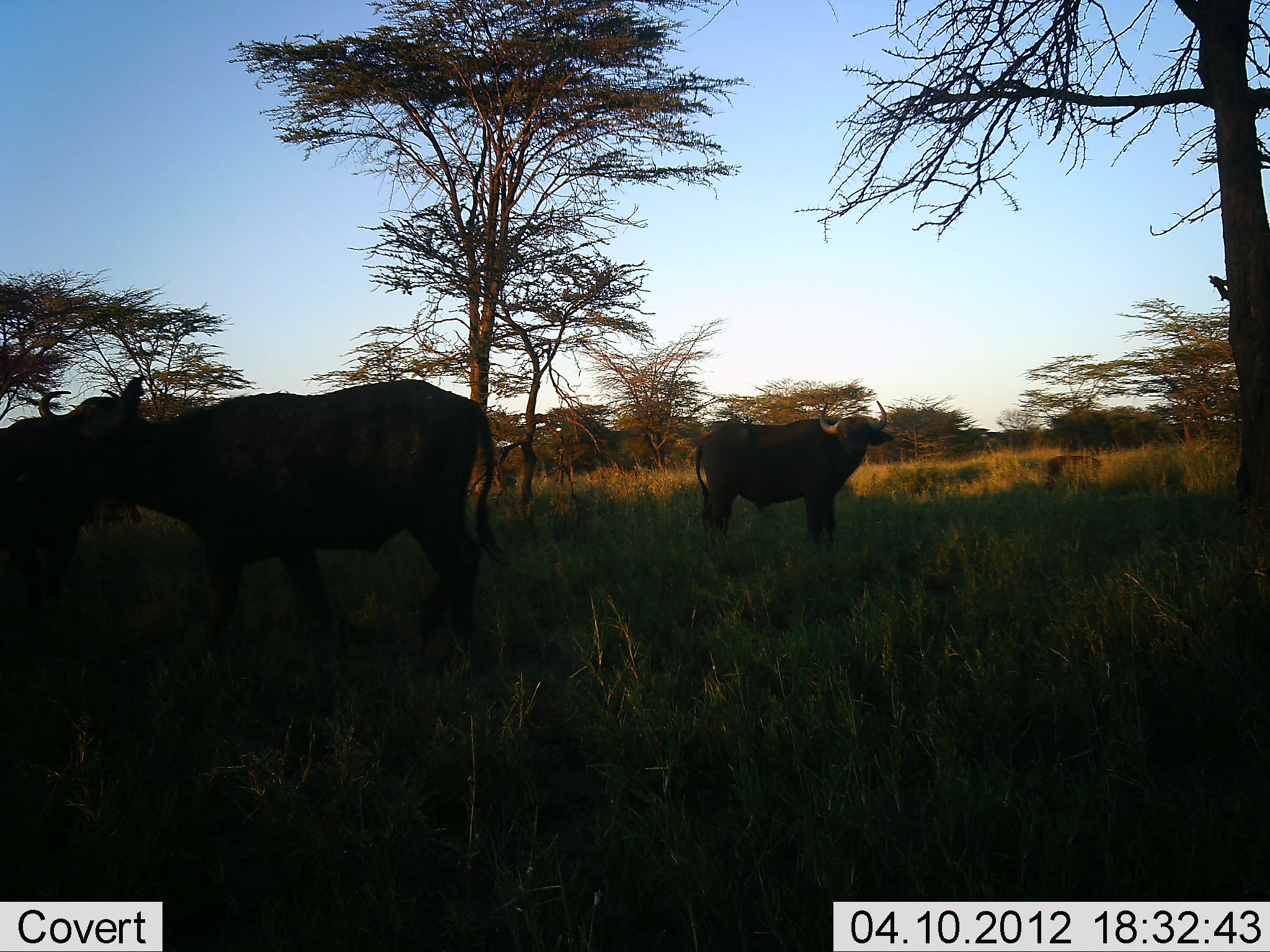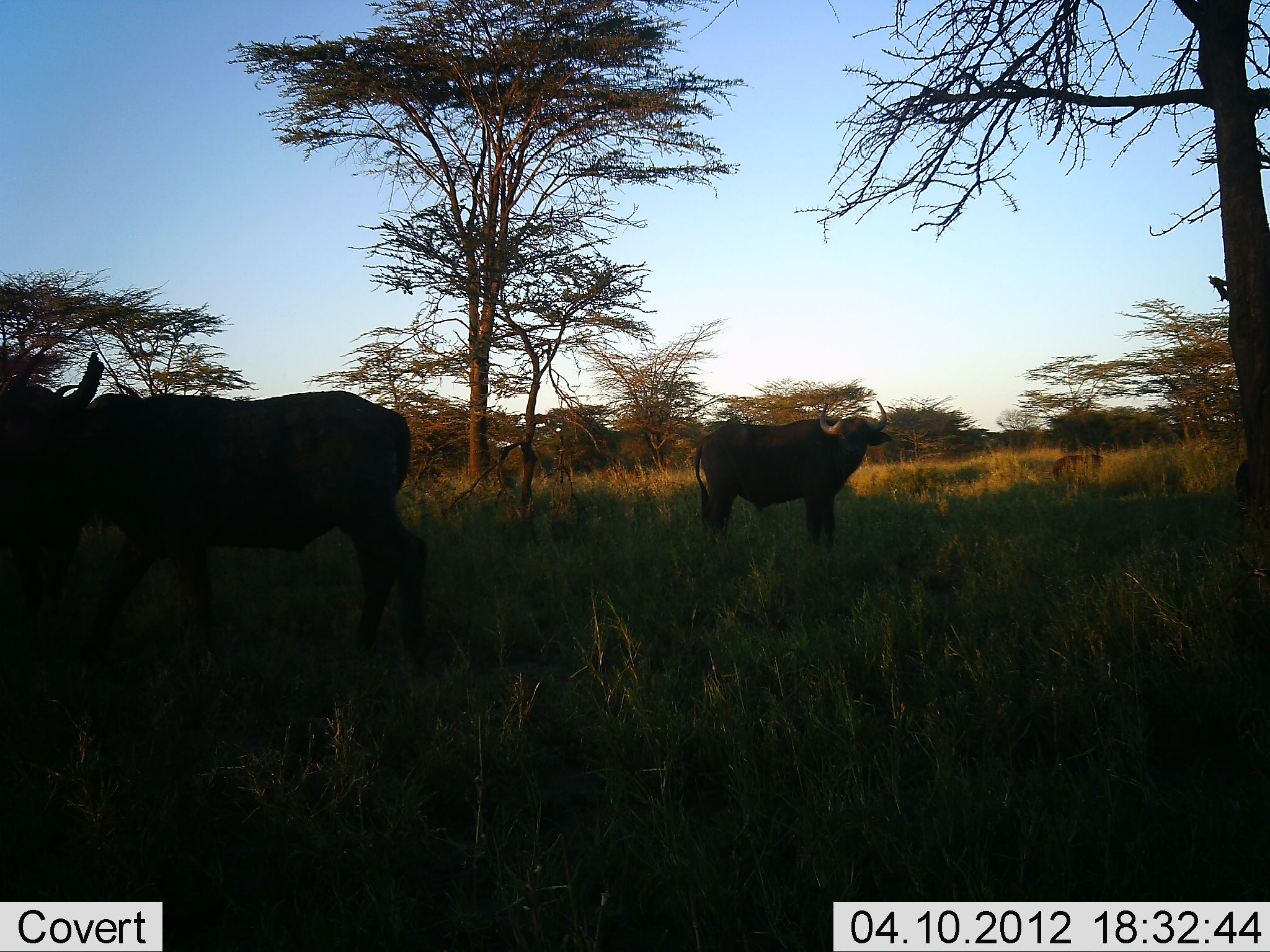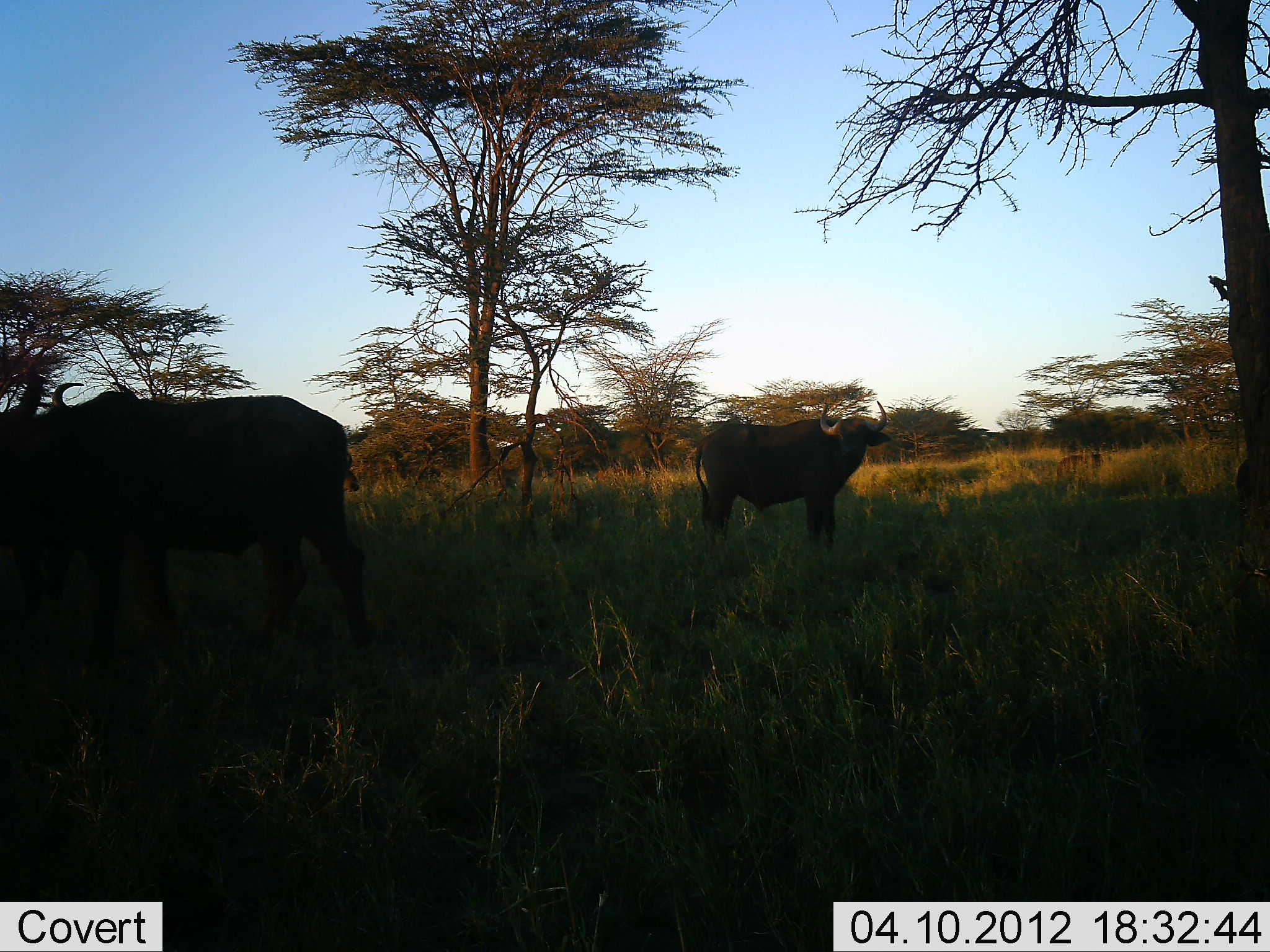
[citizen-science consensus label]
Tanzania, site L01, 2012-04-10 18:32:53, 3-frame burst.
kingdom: Animalia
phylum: Chordata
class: Mammalia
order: Artiodactyla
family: Bovidae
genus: Syncerus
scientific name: Syncerus caffer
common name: cape buffalo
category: buffalo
Buffalo (cape buffalo) (Syncerus caffer), count 3. Behavior (volunteer vote fractions): standing 89%, resting 0%, moving 50%, interacting 11%. Young present (vote fraction): 17%. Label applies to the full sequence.